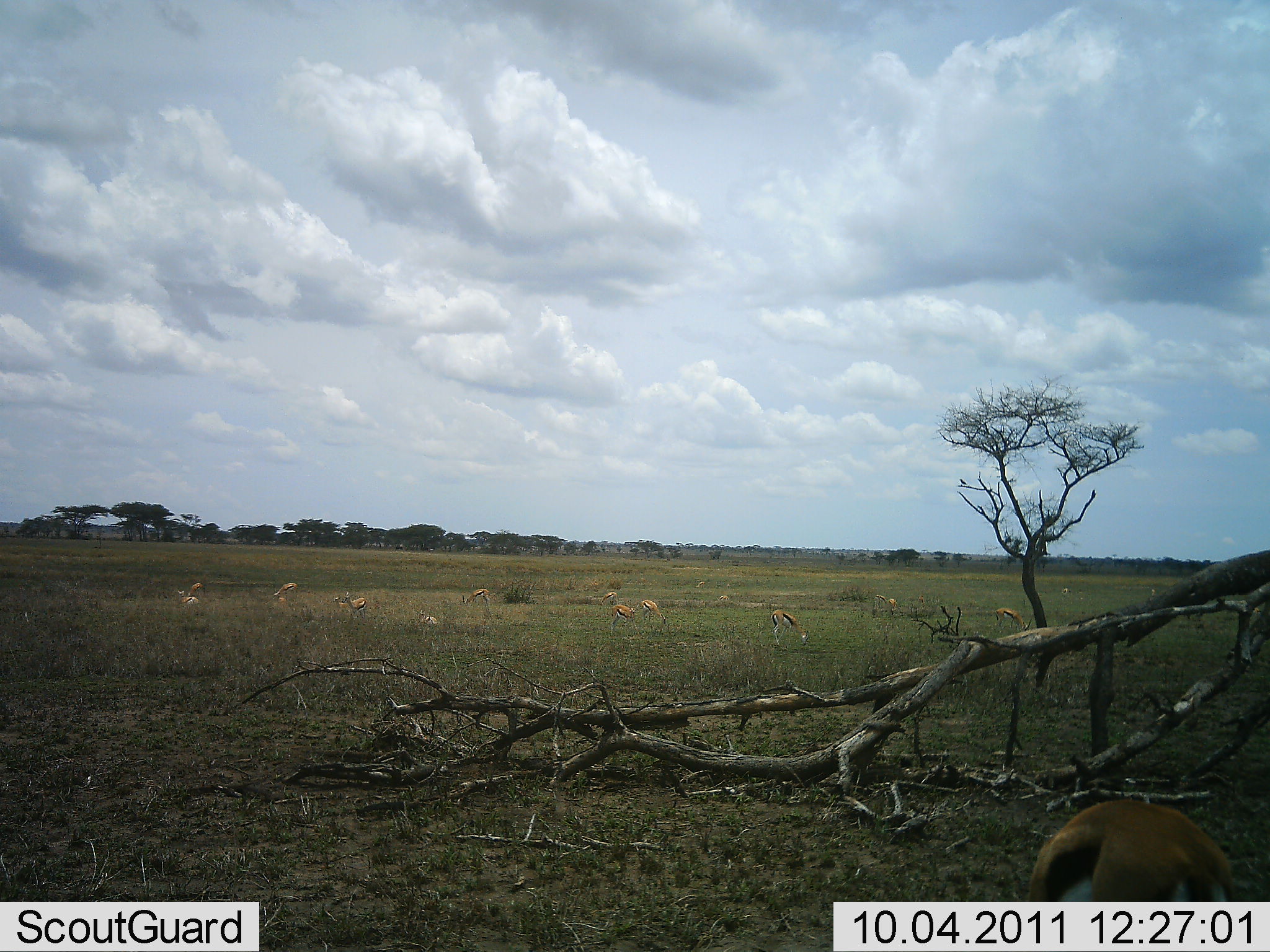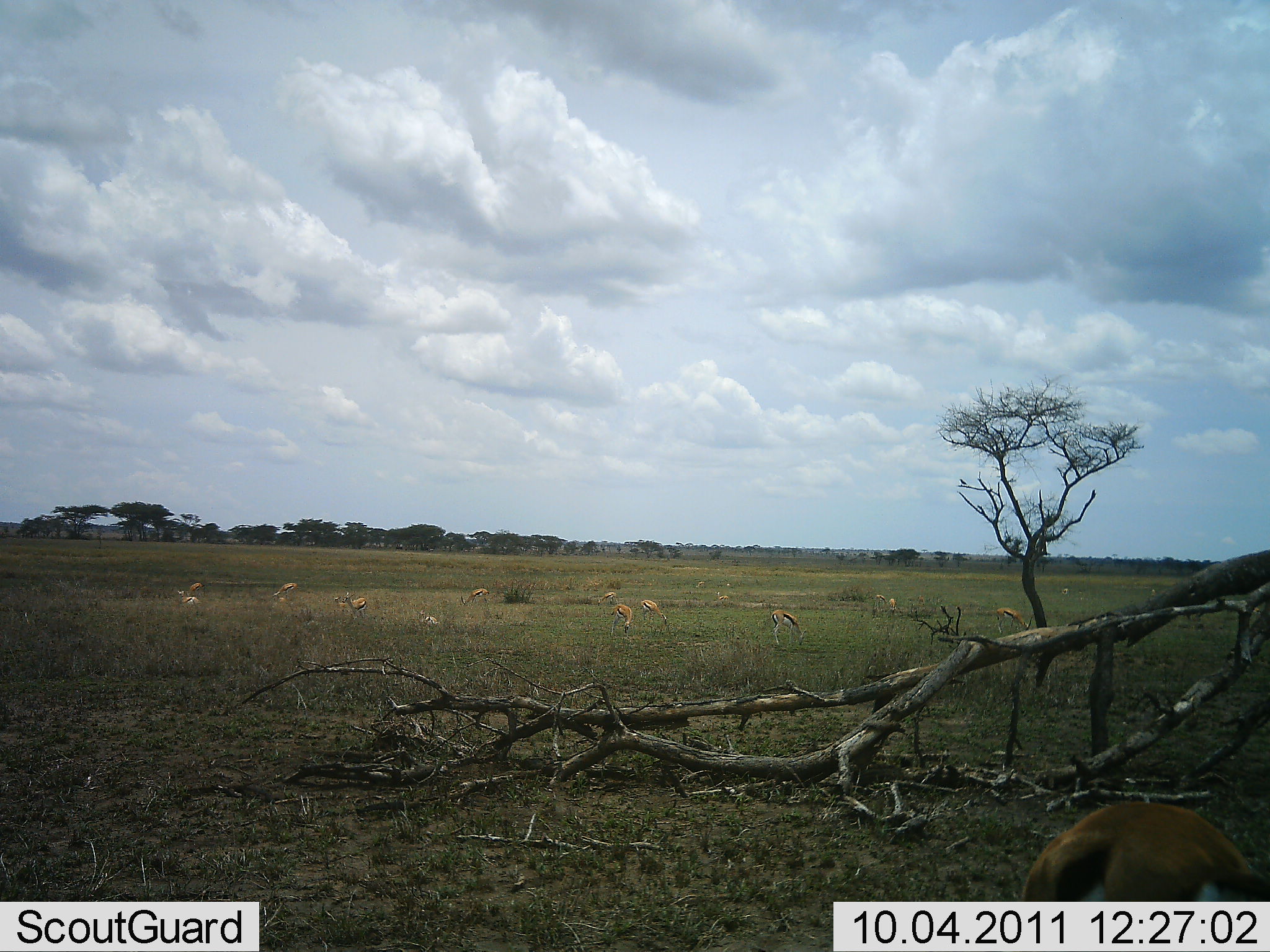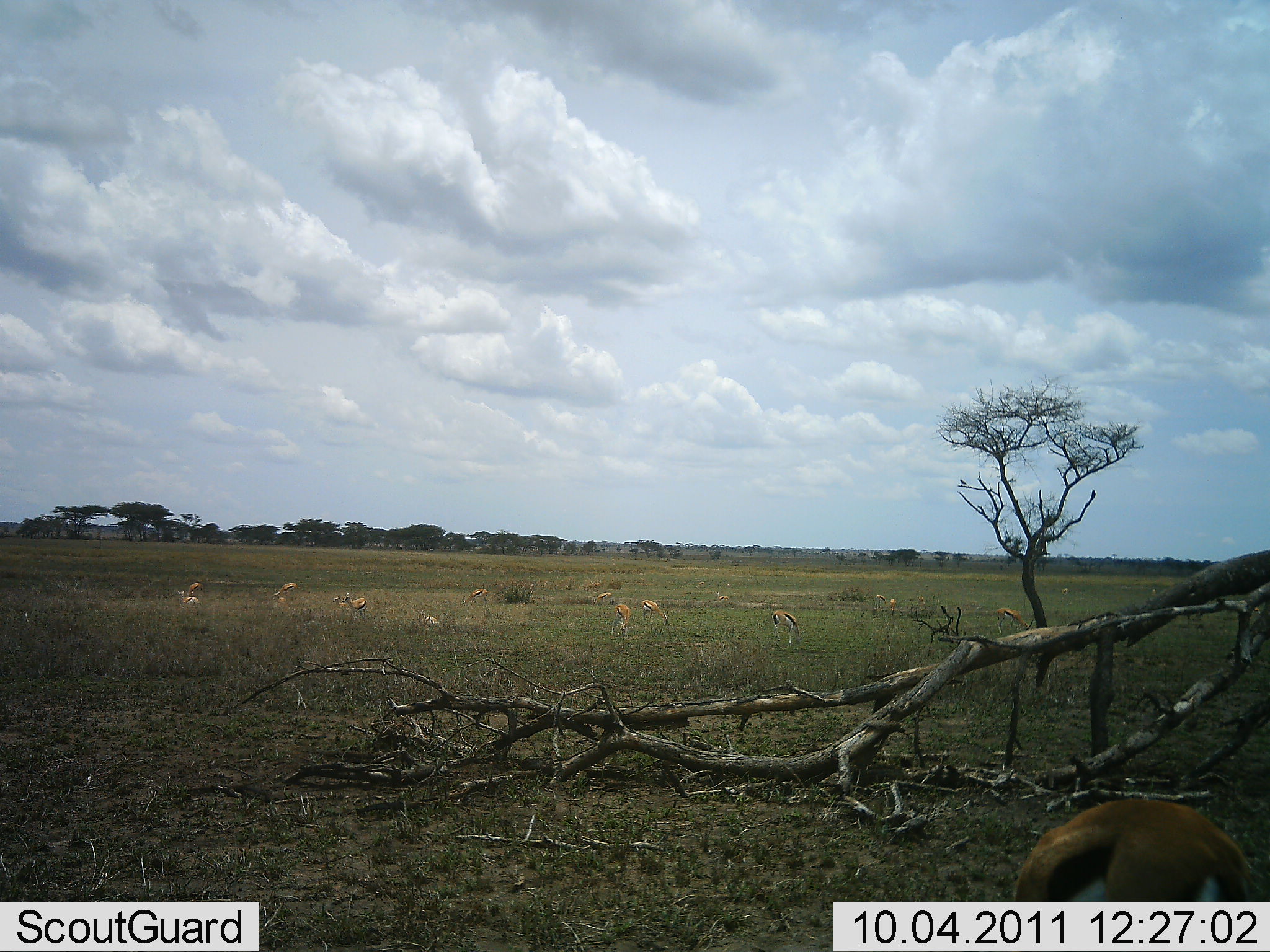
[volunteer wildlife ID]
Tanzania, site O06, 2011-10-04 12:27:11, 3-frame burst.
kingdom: Animalia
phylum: Chordata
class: Mammalia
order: Artiodactyla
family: Bovidae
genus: Eudorcas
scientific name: Eudorcas thomsonii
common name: thomson's gazelle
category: gazellethomsons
Gazellethomsons (thomson's gazelle) (Eudorcas thomsonii), count 11-50. Behavior (volunteer vote fractions): standing 33%, resting 25%, moving 8%, interacting 0%. Young present (vote fraction): 0%. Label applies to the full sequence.